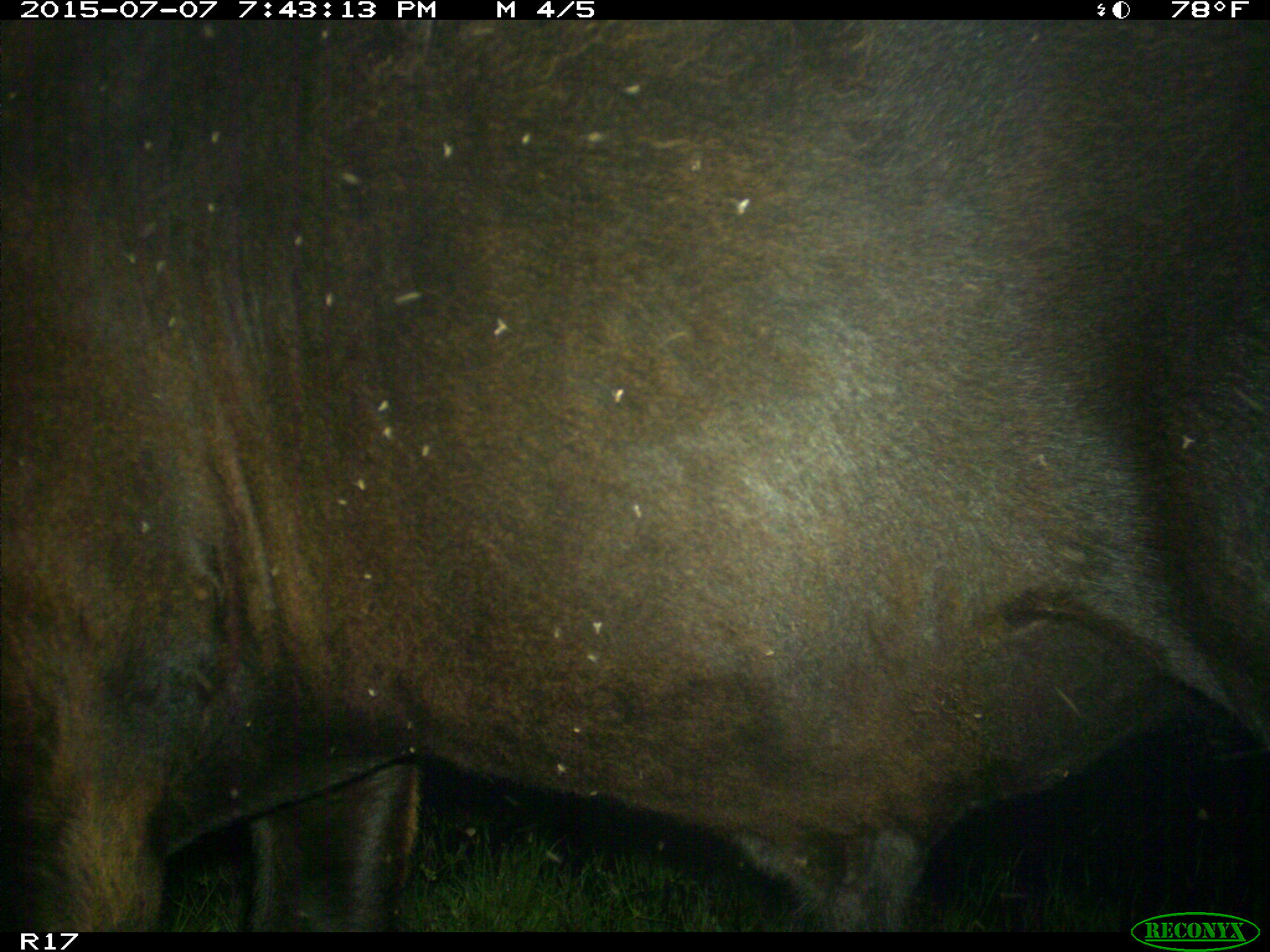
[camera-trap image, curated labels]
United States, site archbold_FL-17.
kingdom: Animalia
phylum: Chordata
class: Mammalia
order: Artiodactyla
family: Bovidae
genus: Bos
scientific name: Bos taurus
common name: domestic cow